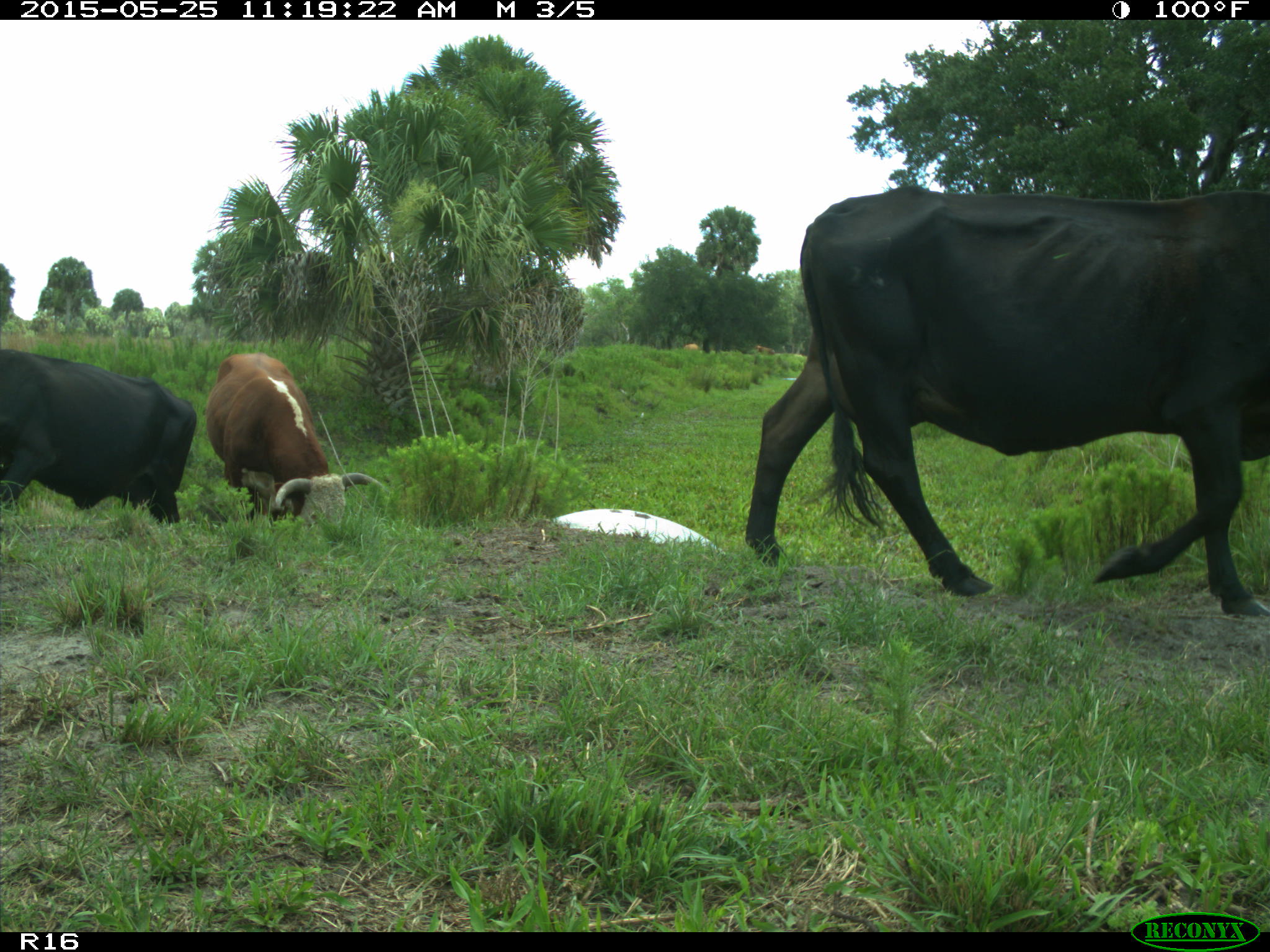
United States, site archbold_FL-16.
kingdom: Animalia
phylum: Chordata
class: Mammalia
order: Artiodactyla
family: Bovidae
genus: Bos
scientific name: Bos taurus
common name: domestic cow